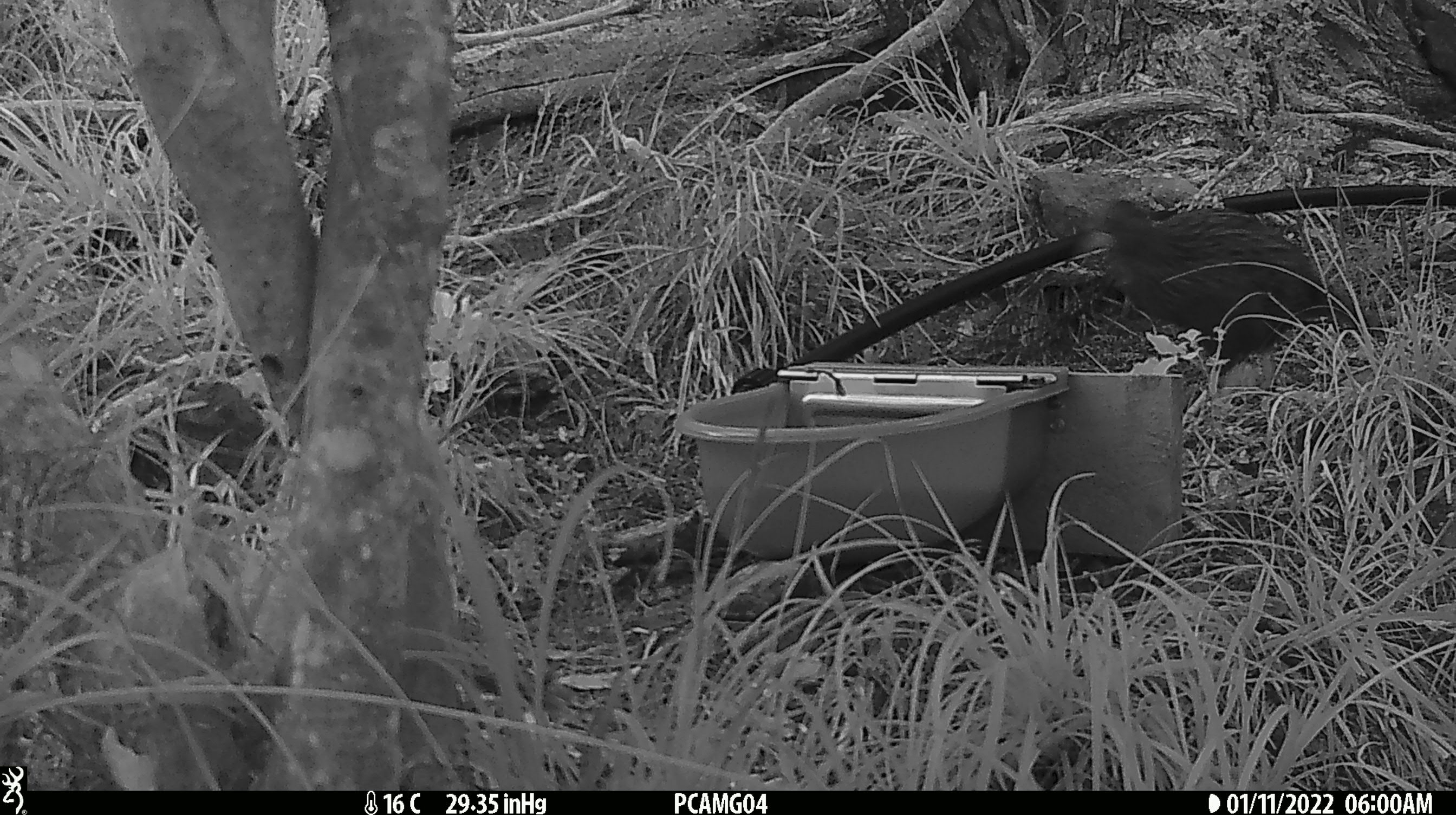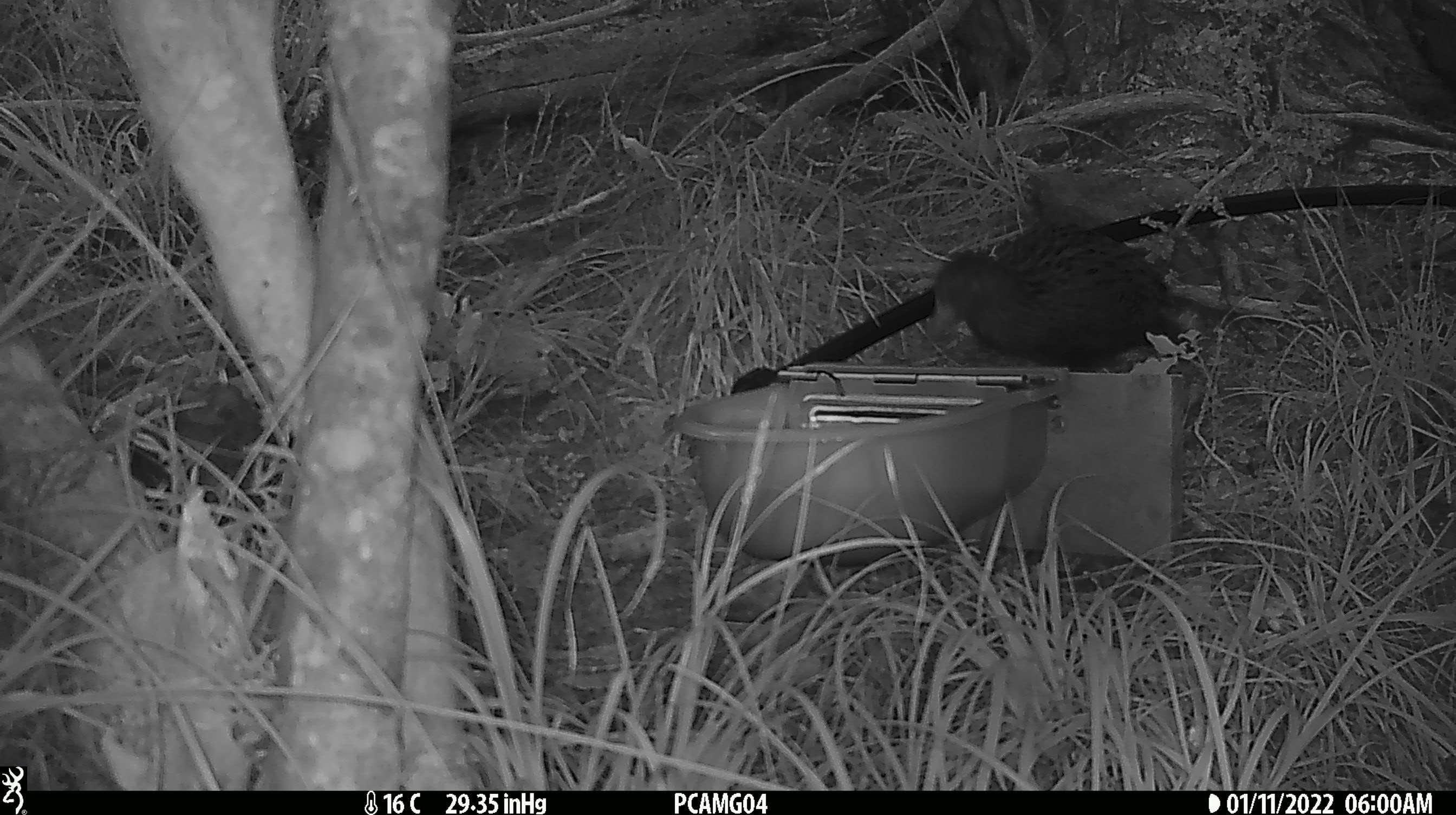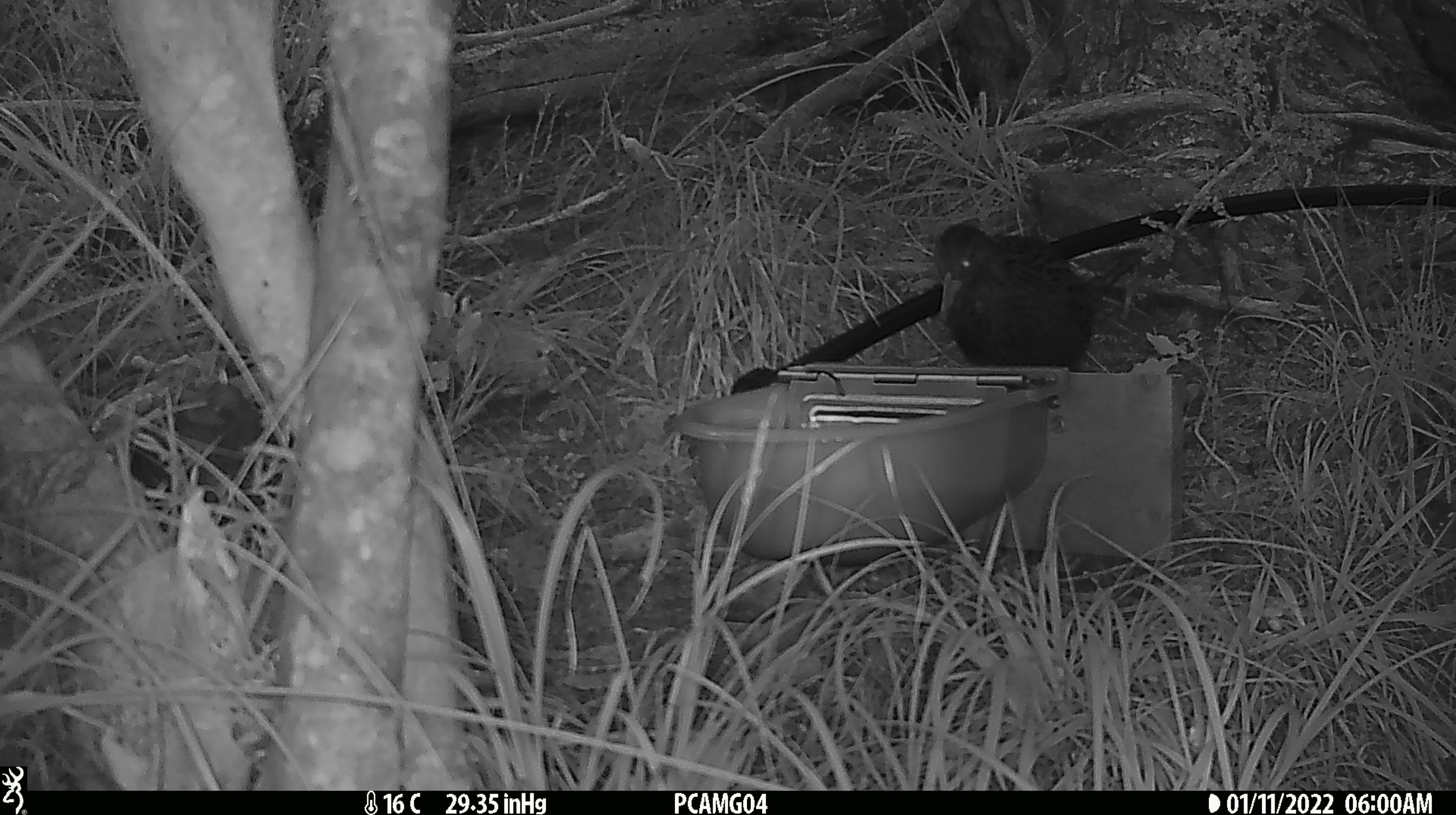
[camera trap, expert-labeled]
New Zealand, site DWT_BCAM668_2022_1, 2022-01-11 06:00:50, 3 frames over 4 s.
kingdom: Animalia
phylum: Chordata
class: Aves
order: Gruiformes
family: Rallidae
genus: Gallirallus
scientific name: Gallirallus australis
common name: weka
Weka (Gallirallus australis).